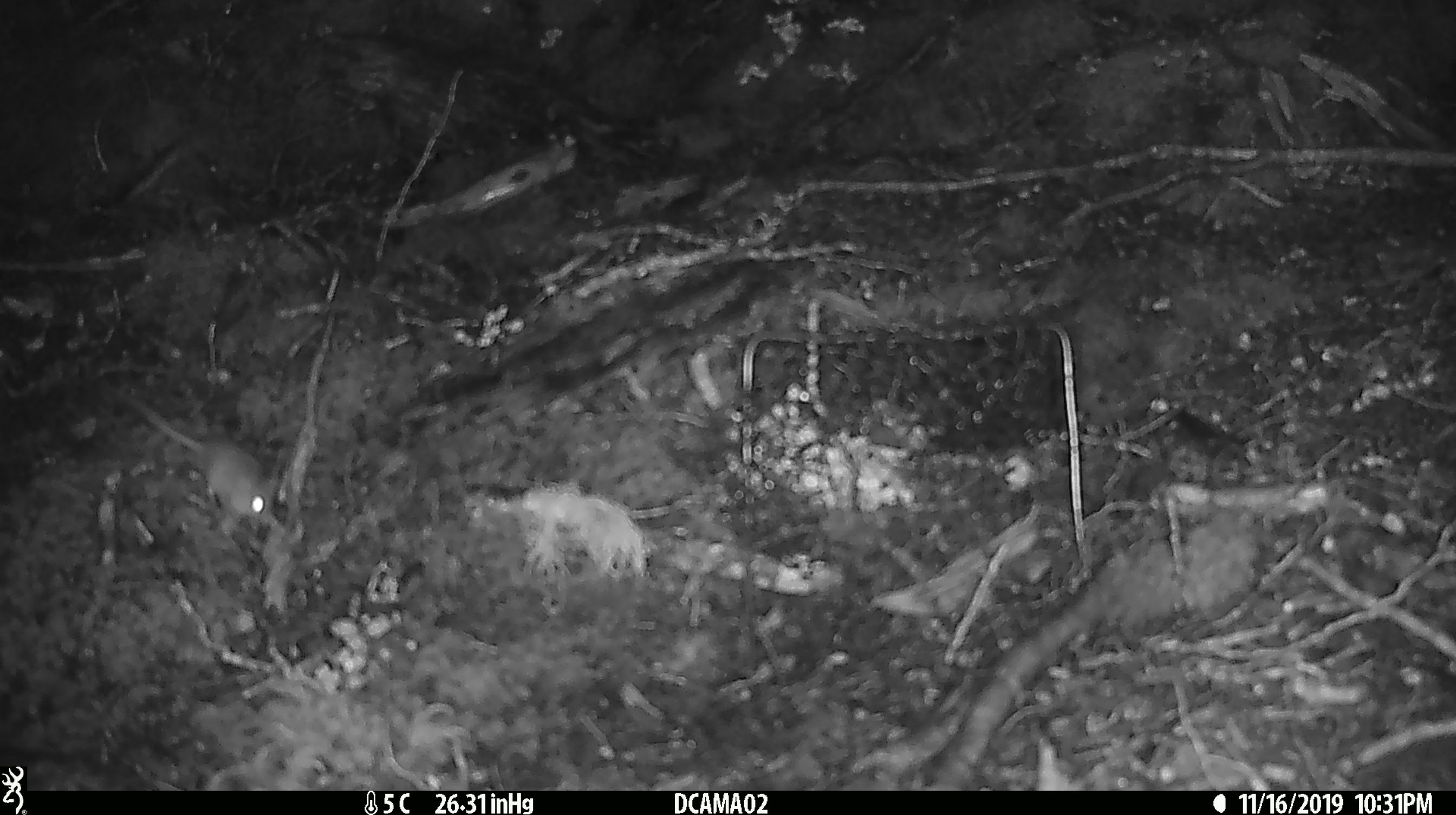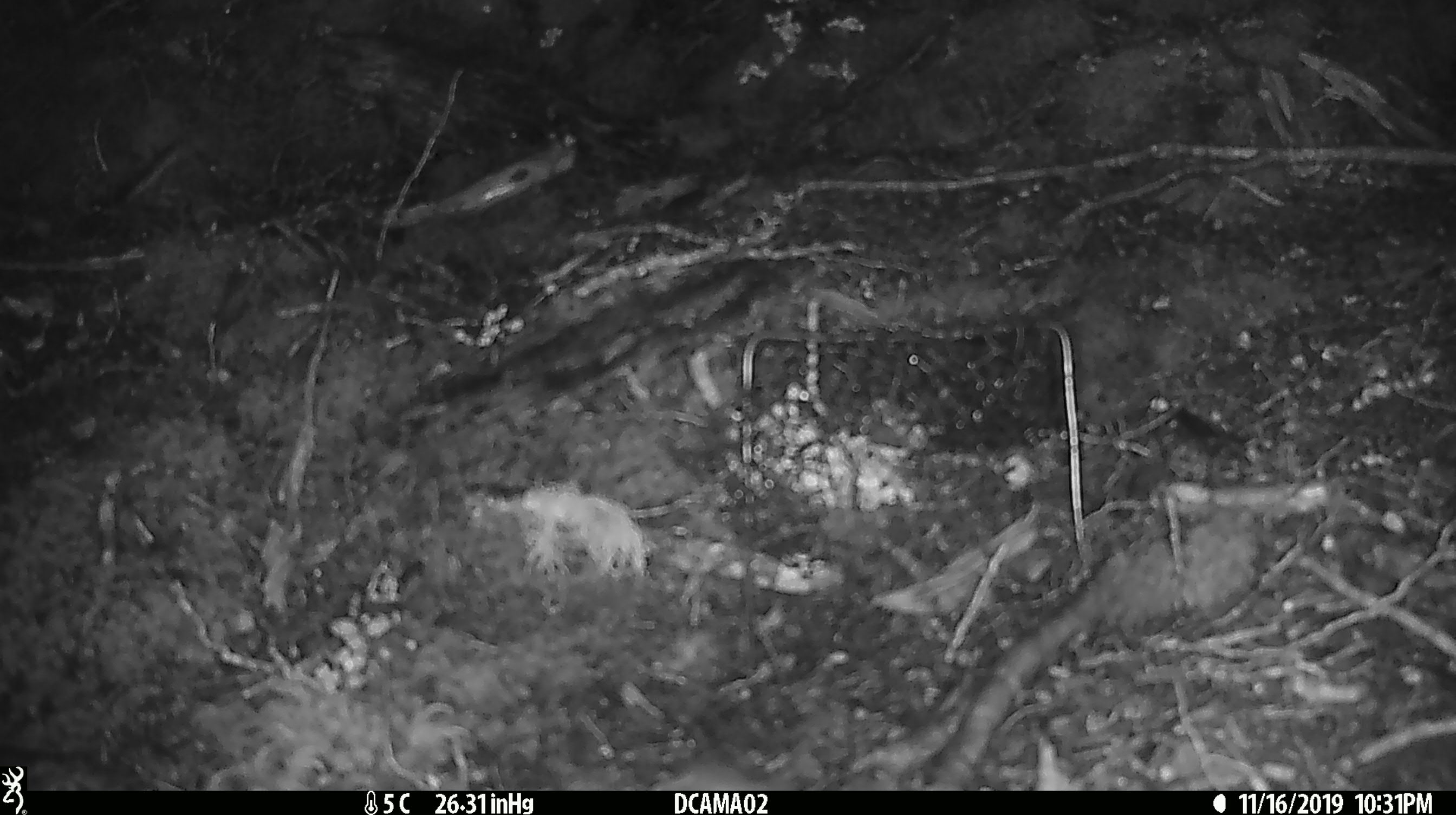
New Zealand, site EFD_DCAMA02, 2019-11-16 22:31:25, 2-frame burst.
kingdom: Animalia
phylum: Chordata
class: Mammalia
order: Rodentia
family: Muridae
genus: Mus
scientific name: Mus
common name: mouse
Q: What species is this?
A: Mouse (Mus).